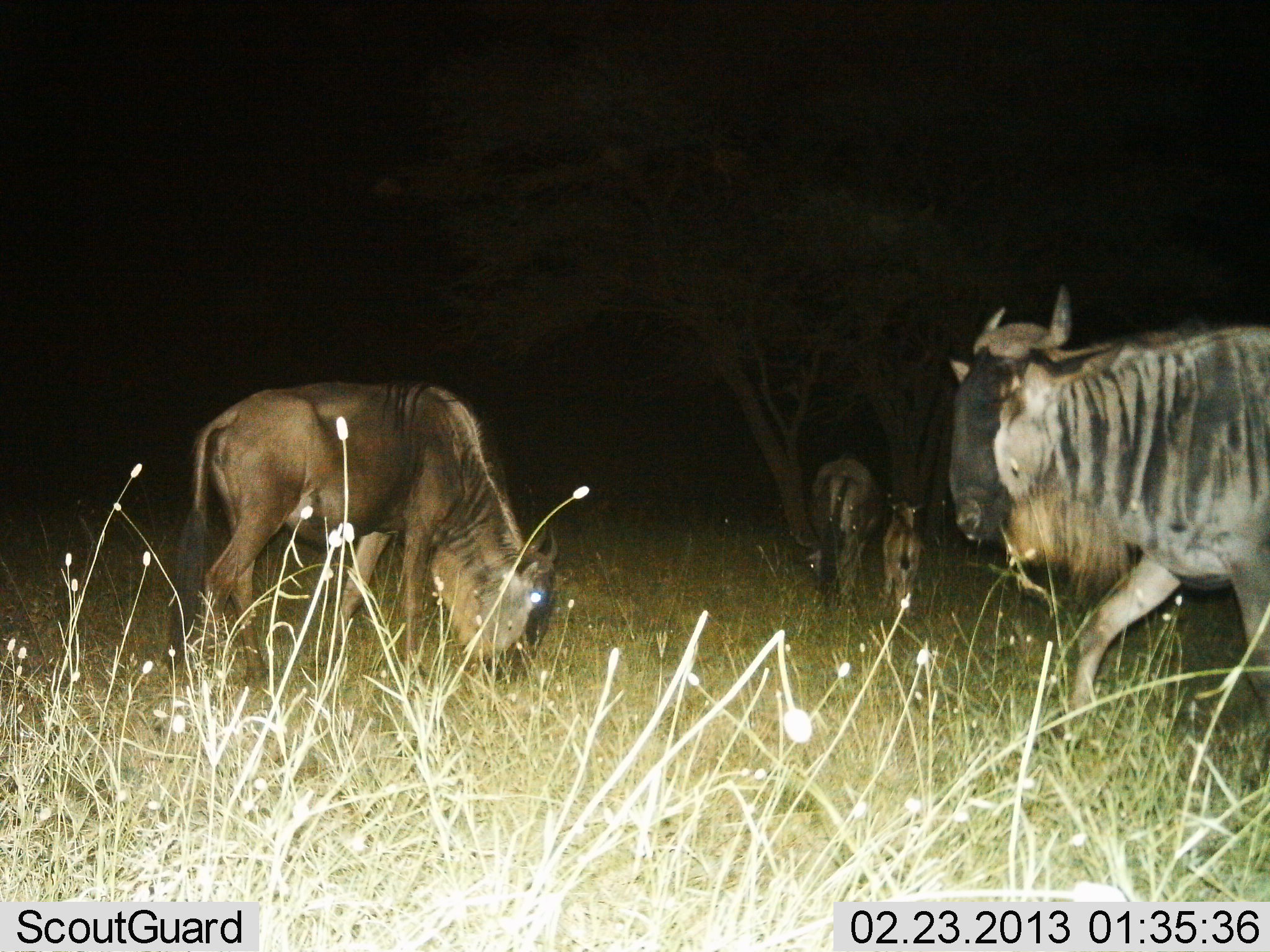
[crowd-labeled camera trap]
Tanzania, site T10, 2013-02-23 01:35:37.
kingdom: Animalia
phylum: Chordata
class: Mammalia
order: Artiodactyla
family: Bovidae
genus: Connochaetes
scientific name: Connochaetes taurinus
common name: blue wildebeest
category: wildebeest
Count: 4.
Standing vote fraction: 48%.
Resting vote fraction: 3%.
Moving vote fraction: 55%.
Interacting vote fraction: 3%.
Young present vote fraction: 81%.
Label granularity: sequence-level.